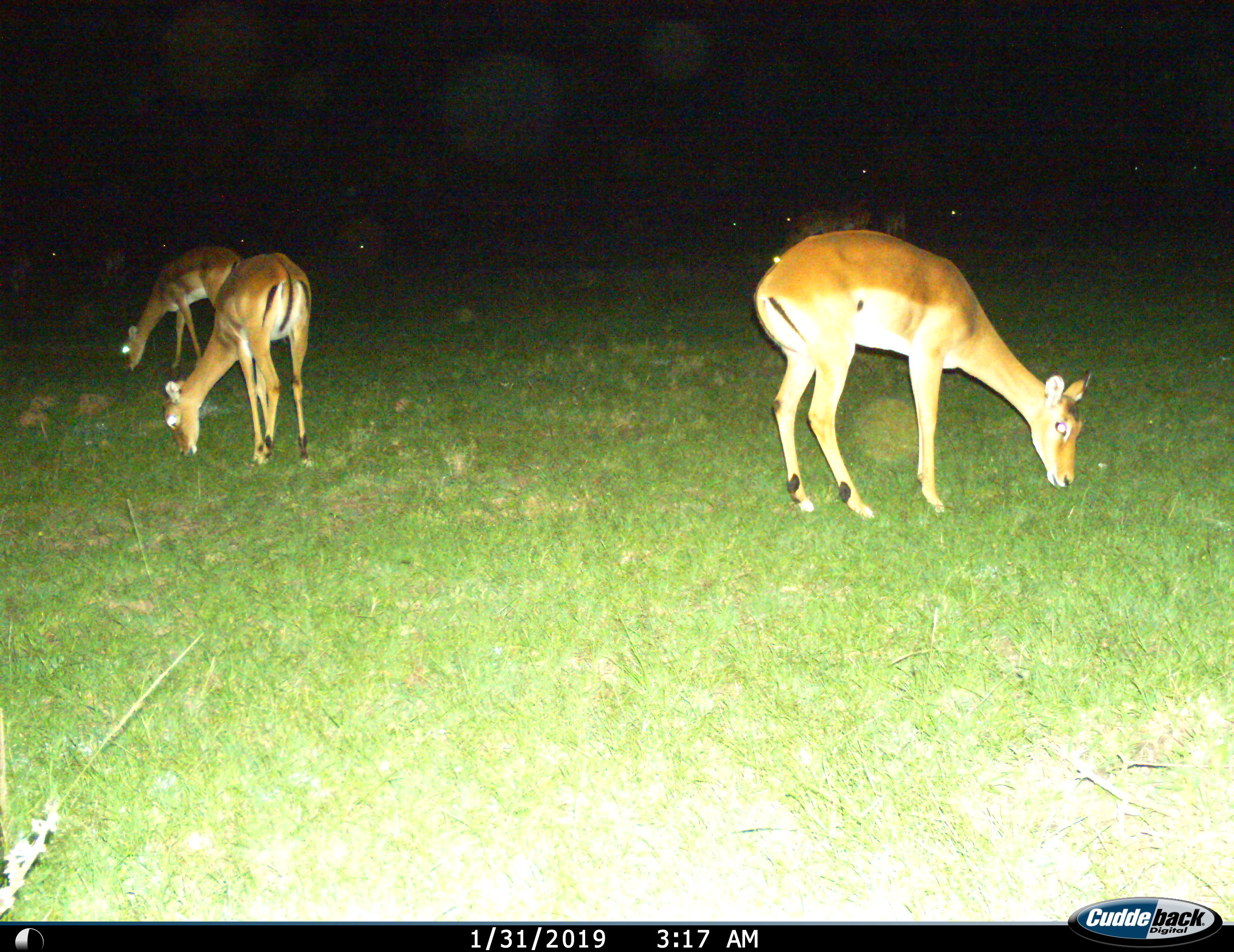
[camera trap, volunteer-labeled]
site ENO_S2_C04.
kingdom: Animalia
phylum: Chordata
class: Mammalia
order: Artiodactyla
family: Bovidae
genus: Aepyceros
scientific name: Aepyceros melampus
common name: impala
Impala (Aepyceros melampus), count 8. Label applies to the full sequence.